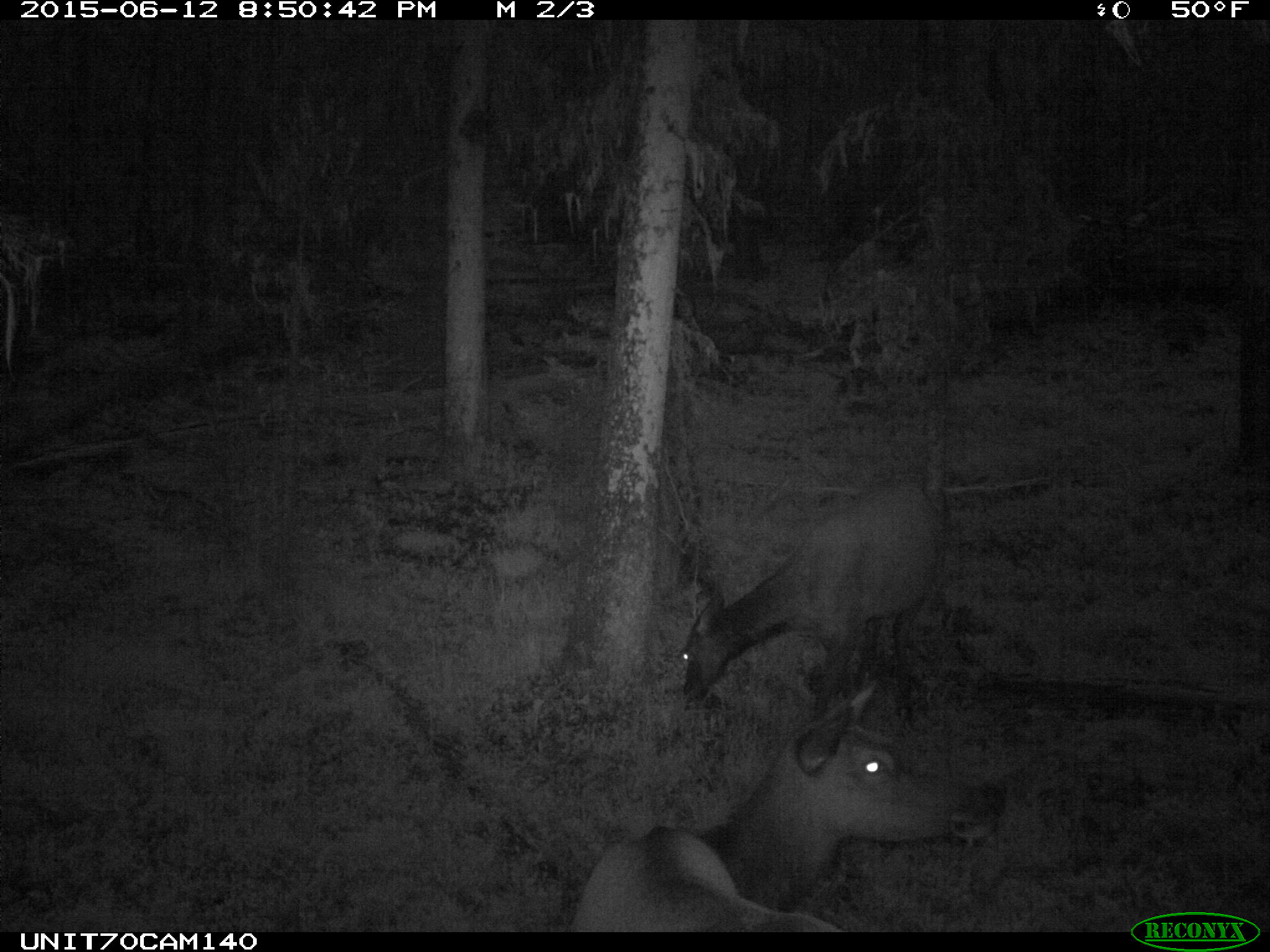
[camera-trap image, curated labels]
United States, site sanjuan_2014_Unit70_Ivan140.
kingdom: Animalia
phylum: Chordata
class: Mammalia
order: Artiodactyla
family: Cervidae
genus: Cervus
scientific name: Cervus elaphus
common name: red deer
Cervus elaphus (red deer).